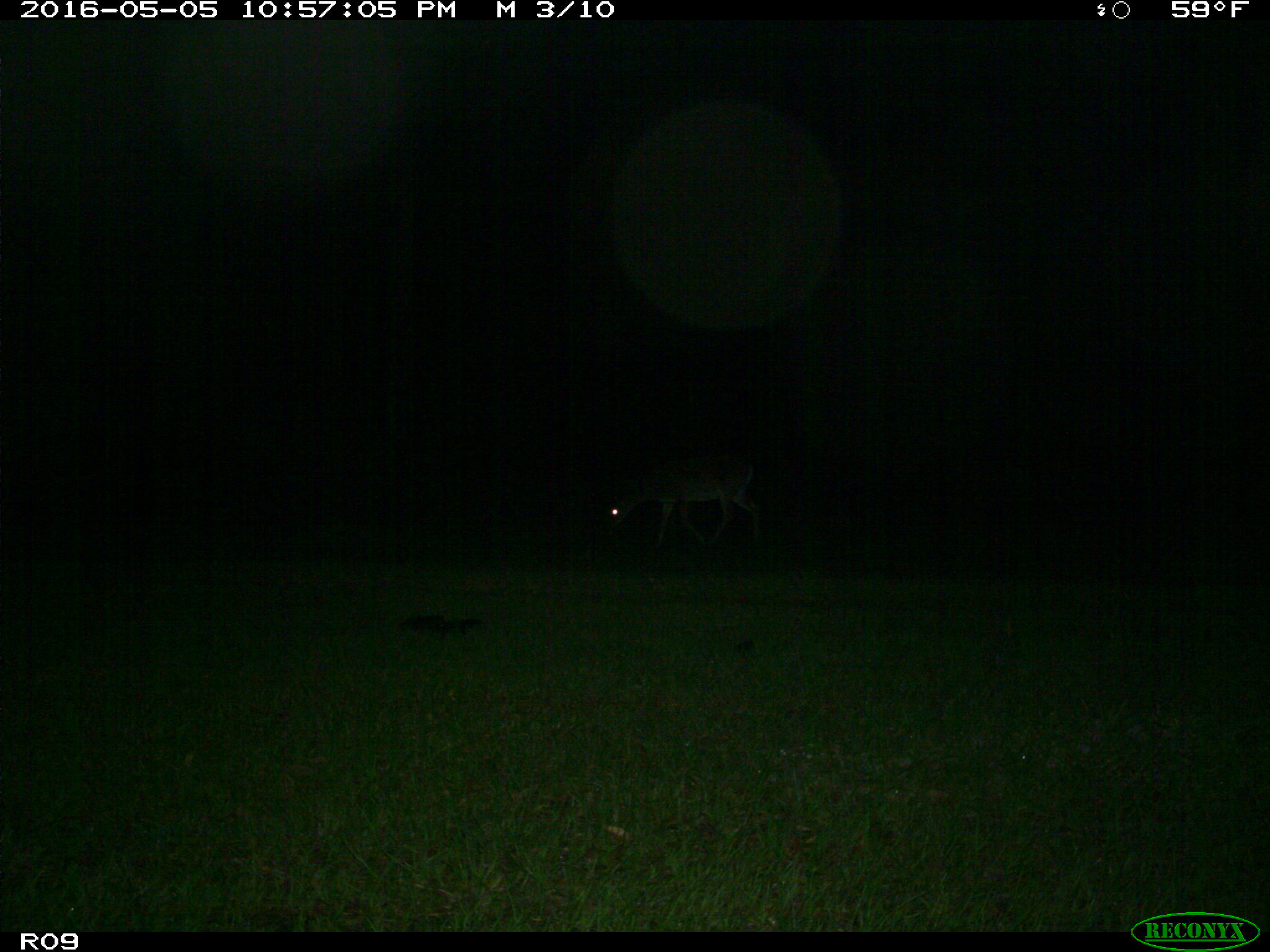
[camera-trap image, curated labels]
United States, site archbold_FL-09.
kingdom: Animalia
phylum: Chordata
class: Mammalia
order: Artiodactyla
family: Cervidae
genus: Odocoileus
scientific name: Odocoileus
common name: deer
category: unidentified deer